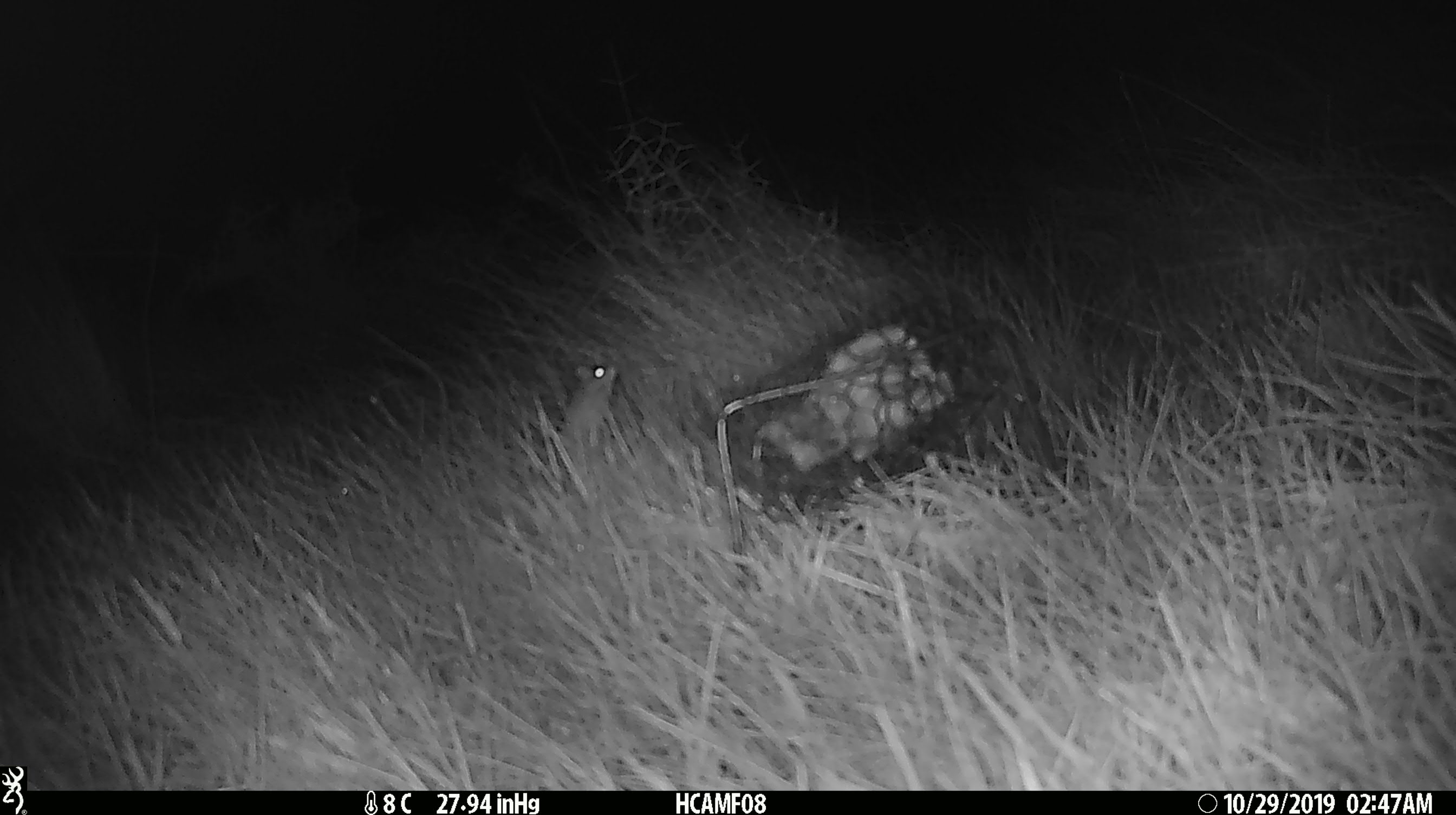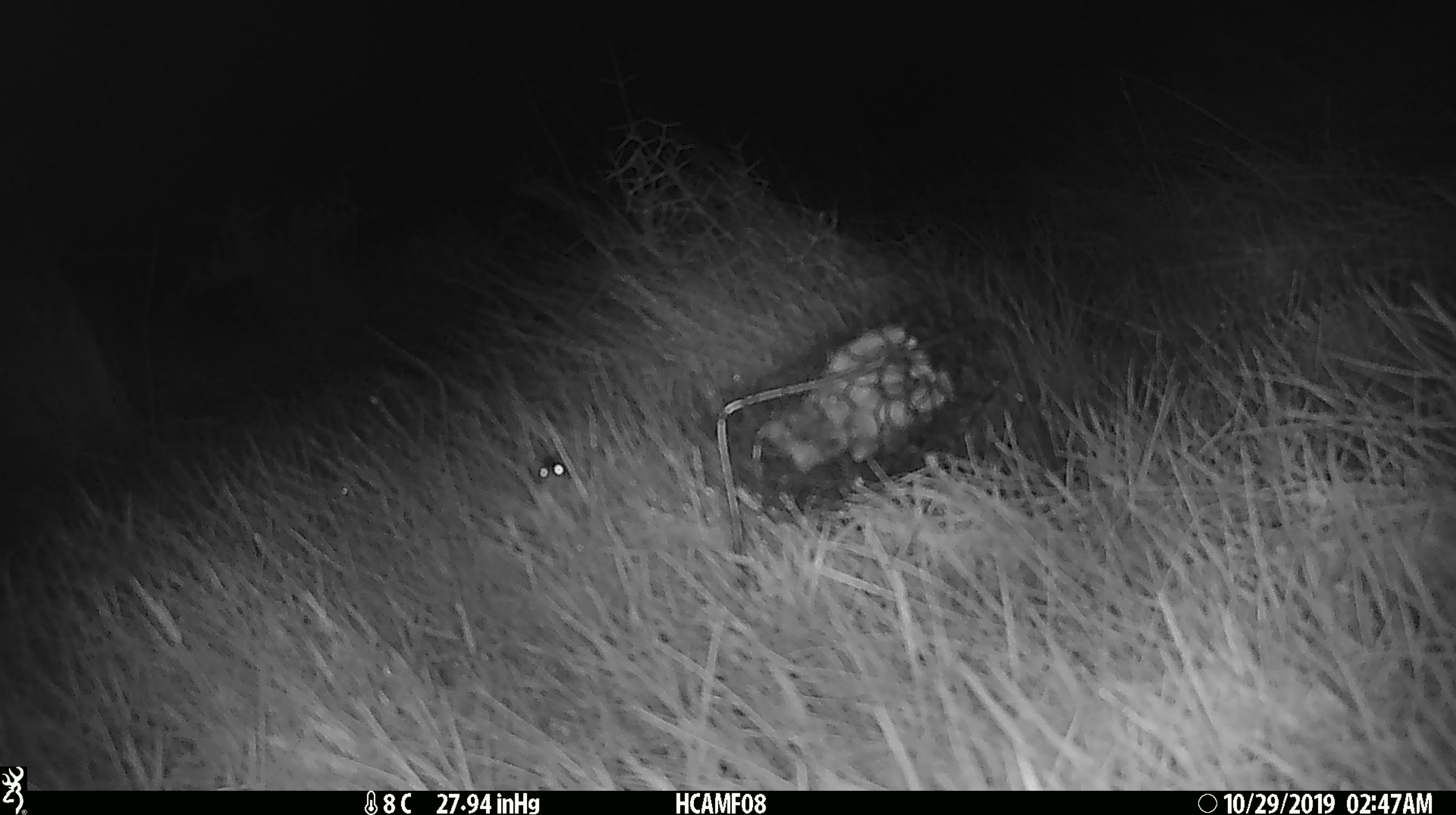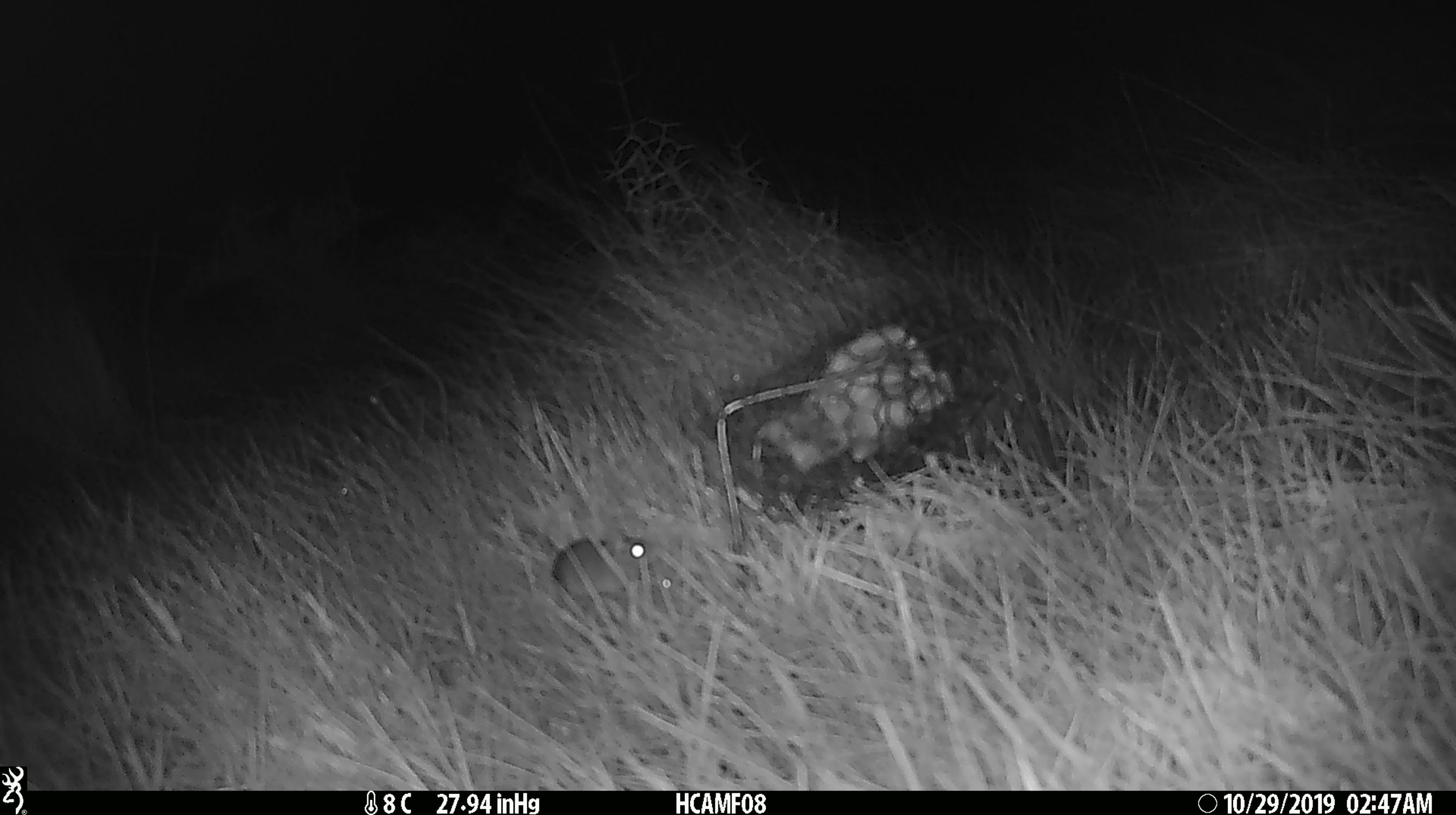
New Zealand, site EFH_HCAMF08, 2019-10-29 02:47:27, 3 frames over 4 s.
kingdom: Animalia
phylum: Chordata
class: Mammalia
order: Rodentia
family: Muridae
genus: Mus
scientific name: Mus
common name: mouse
Mouse (Mus).